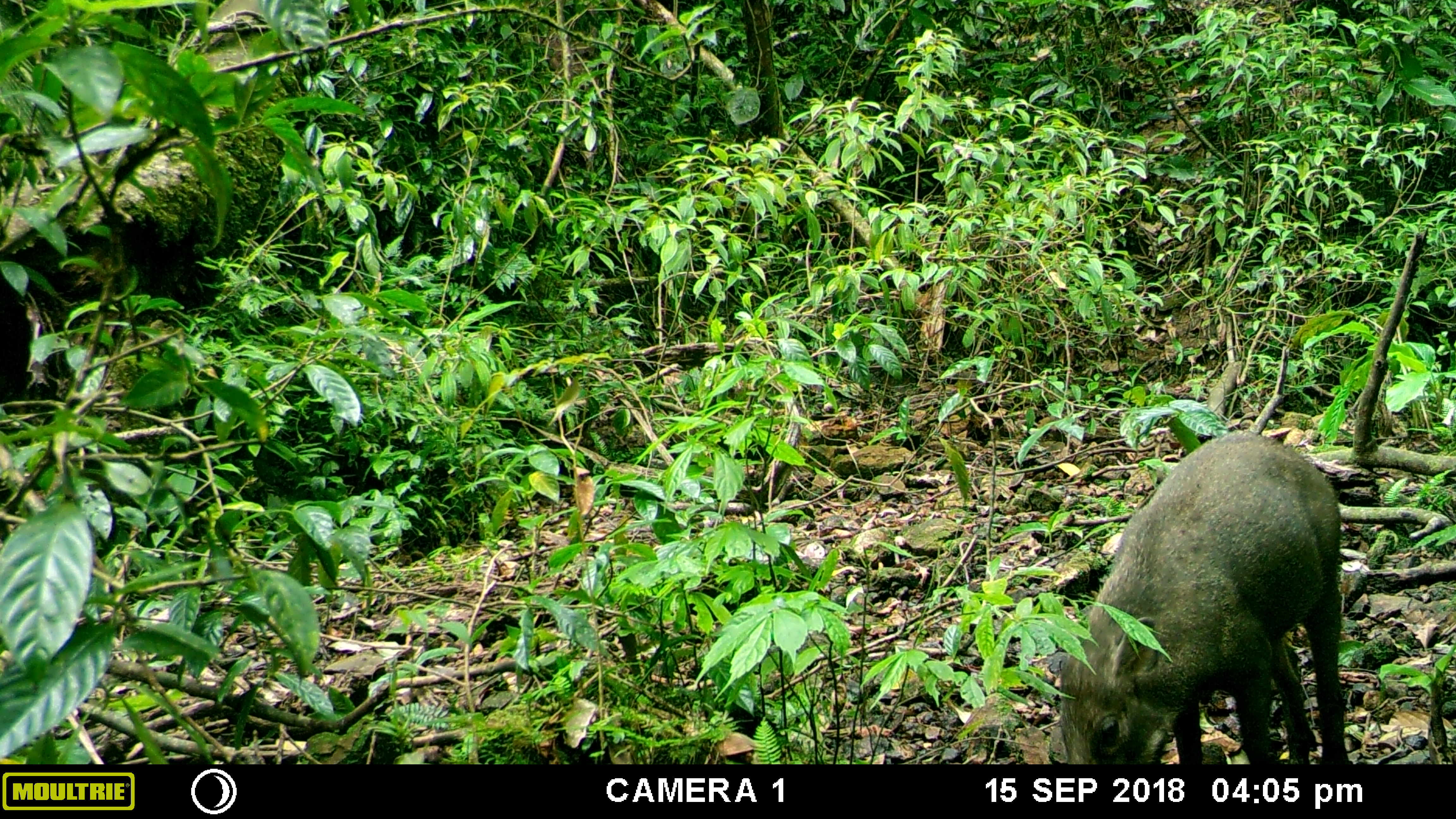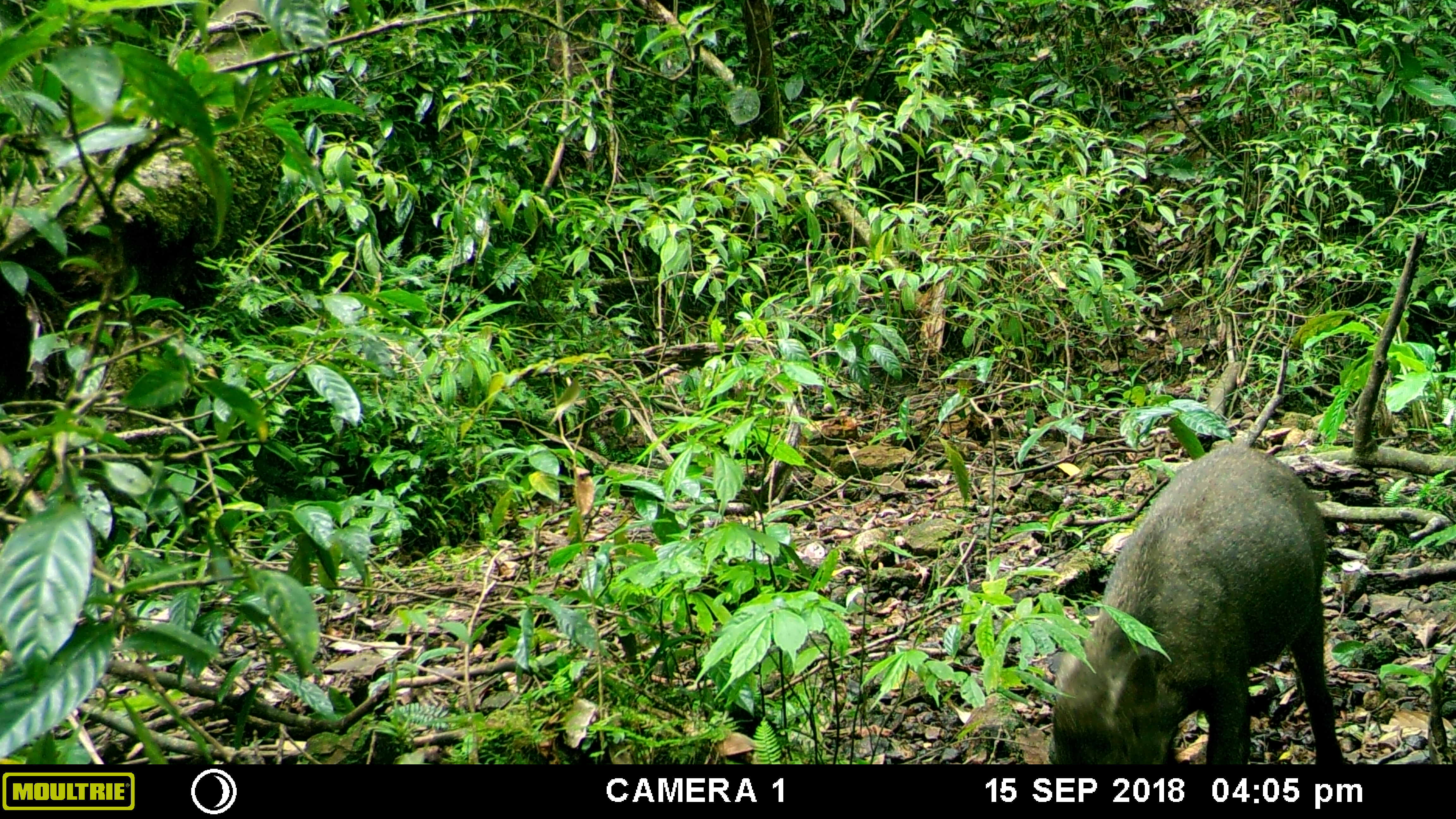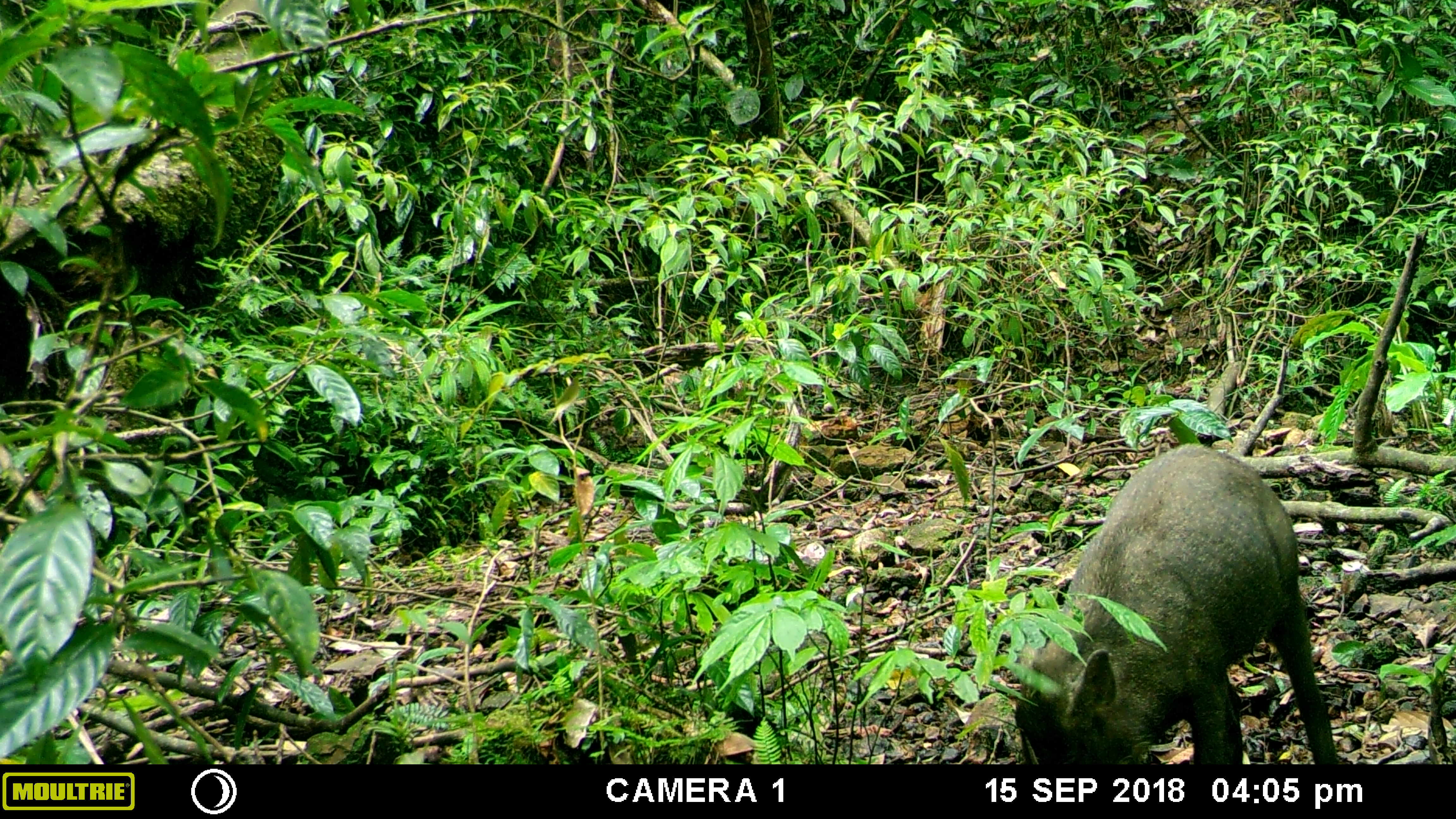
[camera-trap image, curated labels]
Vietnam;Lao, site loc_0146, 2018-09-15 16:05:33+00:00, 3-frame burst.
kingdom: Animalia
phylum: Chordata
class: Mammalia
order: Artiodactyla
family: Suidae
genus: Sus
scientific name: Sus scrofa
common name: eurasian wild pig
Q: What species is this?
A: Eurasian wild pig (Sus scrofa).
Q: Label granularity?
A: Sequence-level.